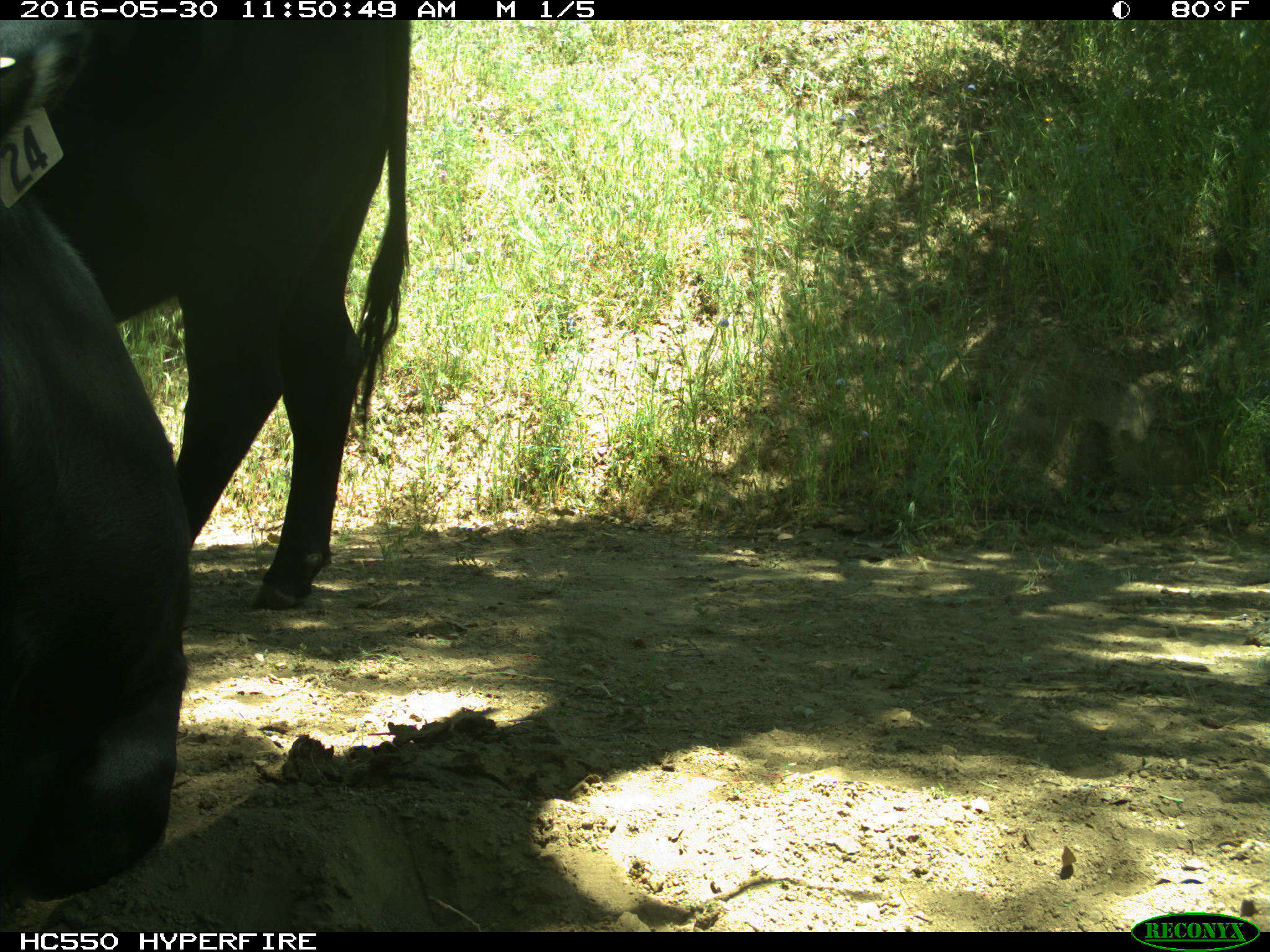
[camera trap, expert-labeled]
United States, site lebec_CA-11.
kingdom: Animalia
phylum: Chordata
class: Mammalia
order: Artiodactyla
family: Bovidae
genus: Bos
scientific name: Bos taurus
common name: domestic cow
Bos taurus (domestic cow).